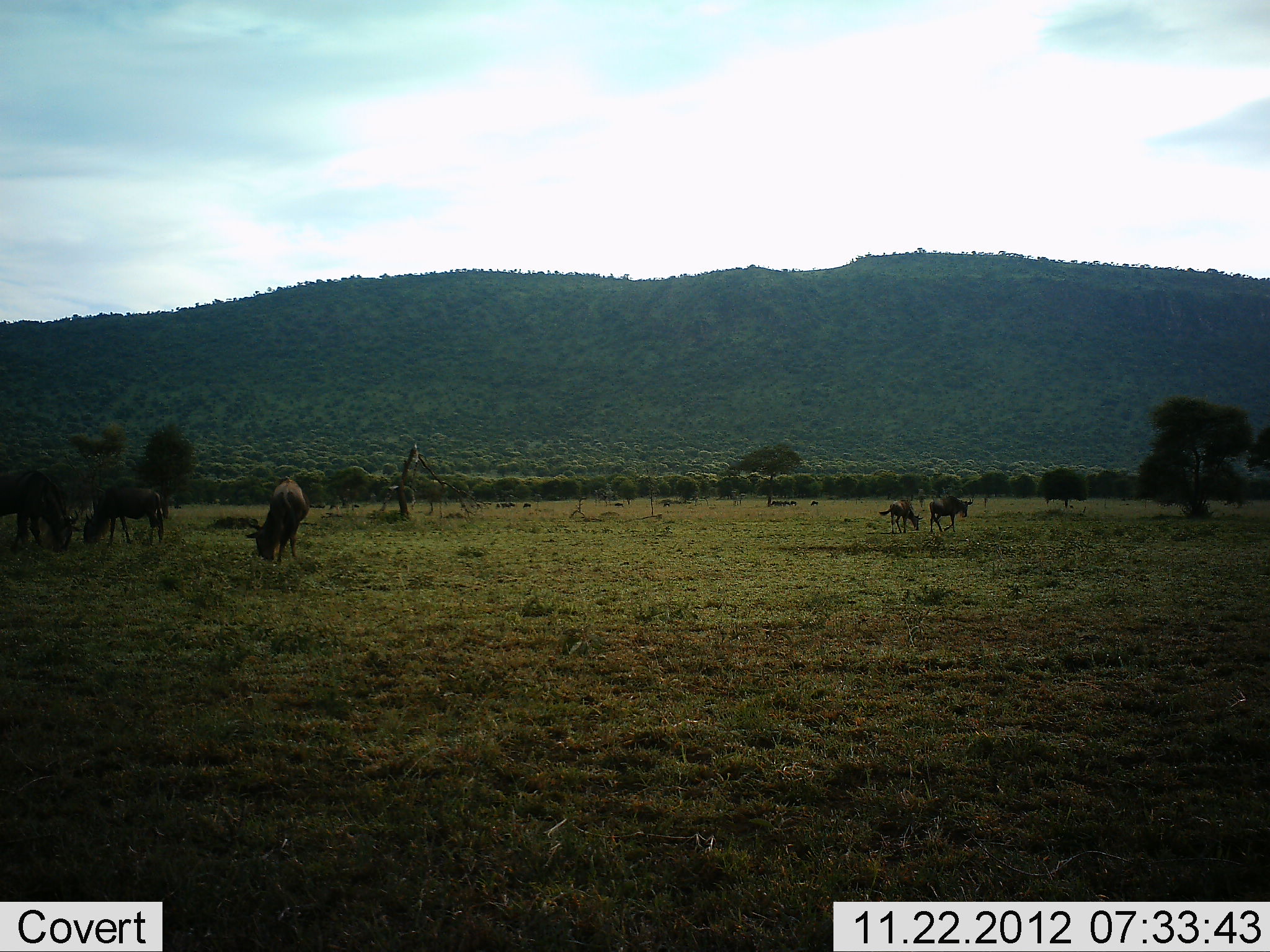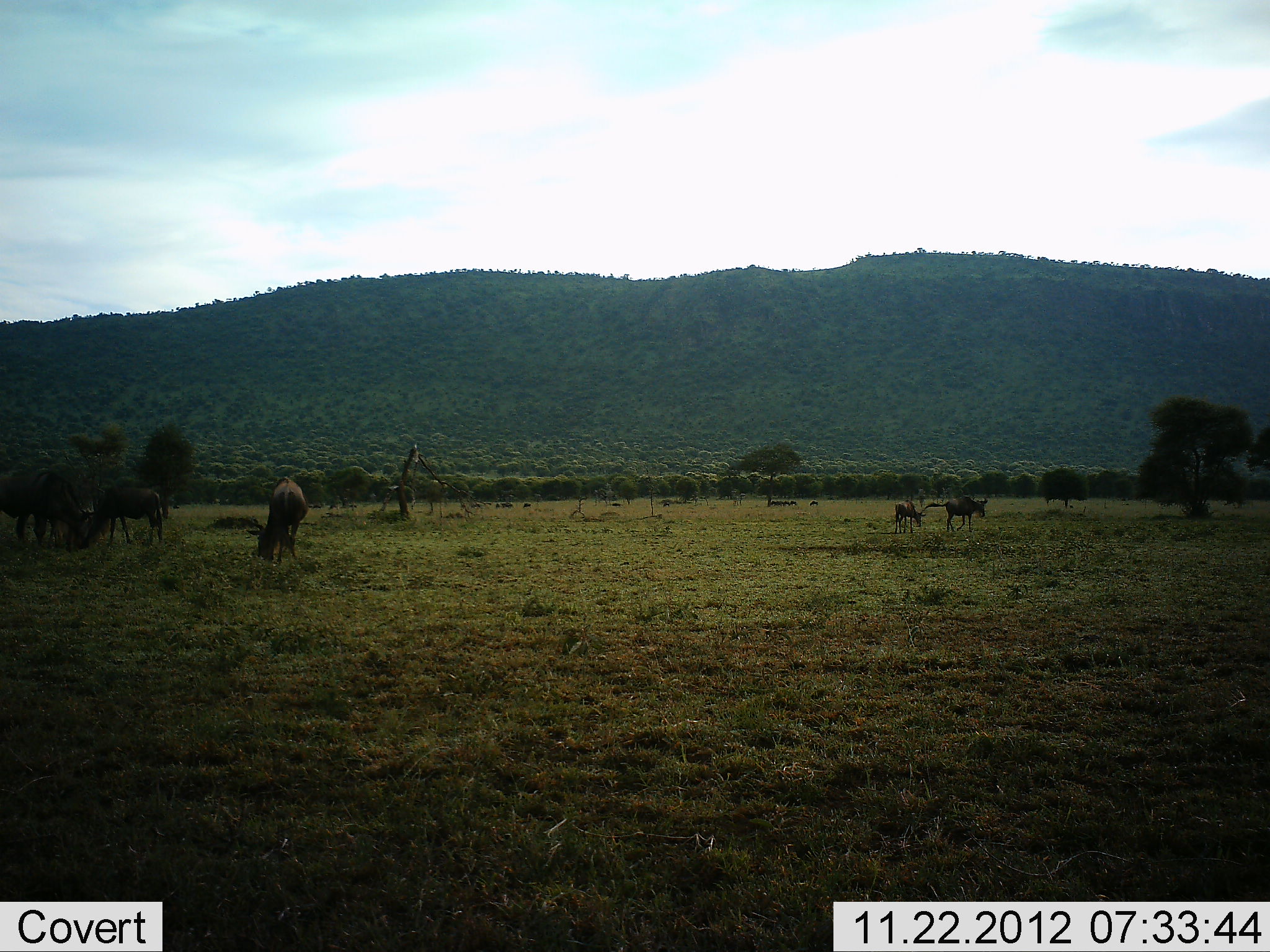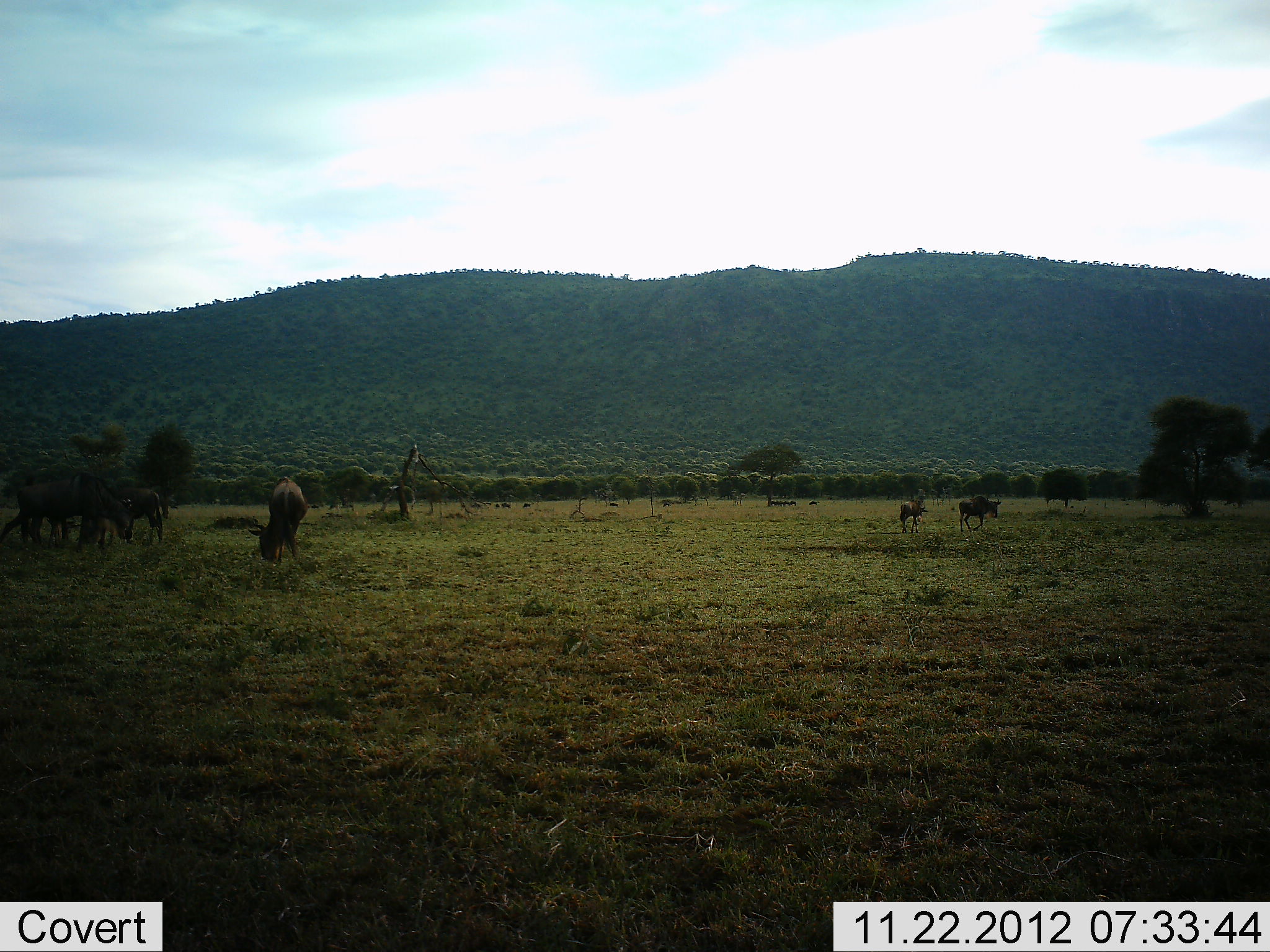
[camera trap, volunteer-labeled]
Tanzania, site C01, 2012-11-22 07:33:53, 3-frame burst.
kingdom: Animalia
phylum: Chordata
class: Mammalia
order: Artiodactyla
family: Bovidae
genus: Connochaetes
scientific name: Connochaetes taurinus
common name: blue wildebeest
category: wildebeest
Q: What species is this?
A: Wildebeest (blue wildebeest) (Connochaetes taurinus).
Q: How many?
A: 5.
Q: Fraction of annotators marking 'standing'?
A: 18%.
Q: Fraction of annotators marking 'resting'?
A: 0%.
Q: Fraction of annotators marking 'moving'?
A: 64%.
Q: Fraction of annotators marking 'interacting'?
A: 0%.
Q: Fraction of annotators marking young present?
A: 27%.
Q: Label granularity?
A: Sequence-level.